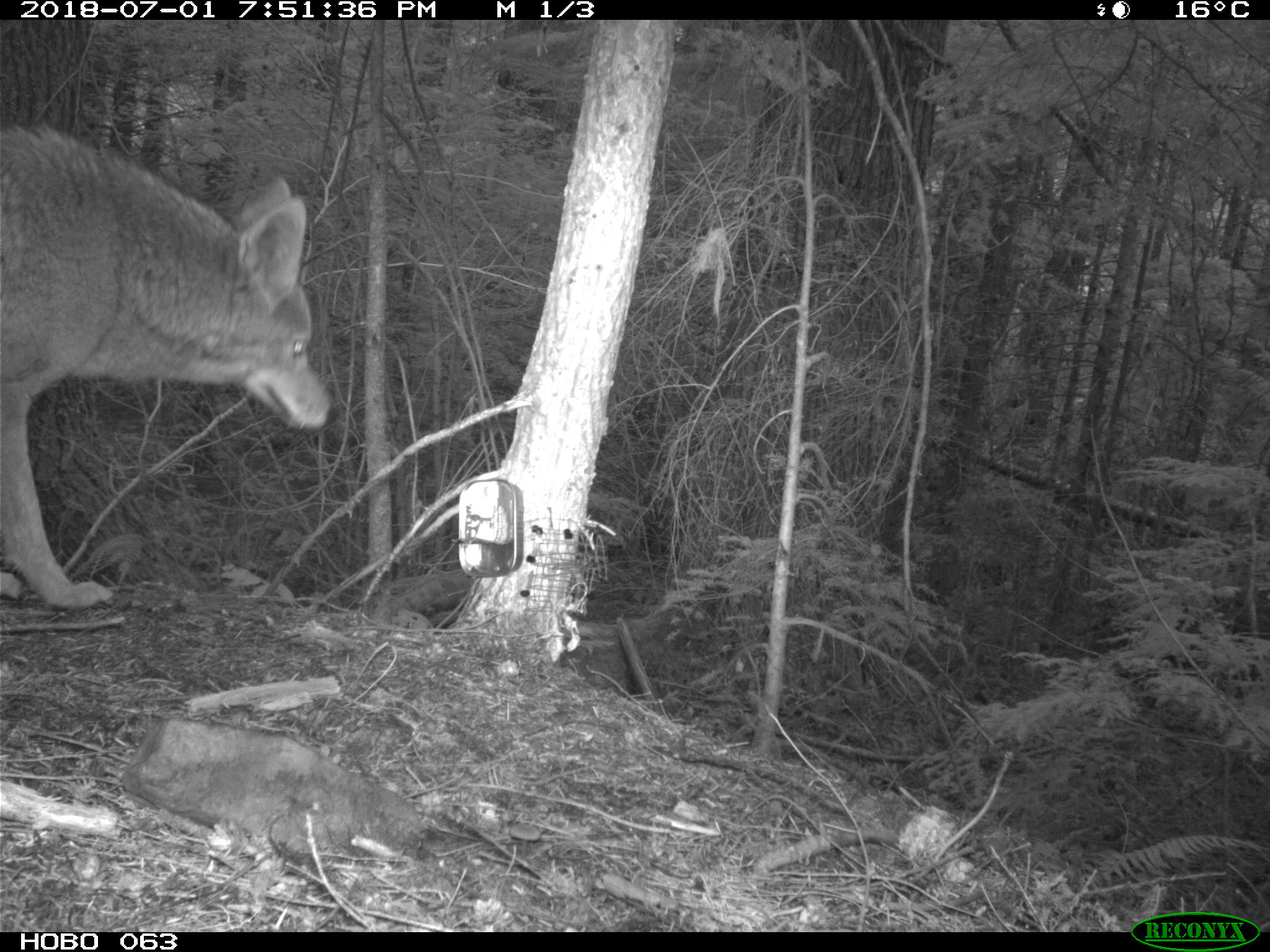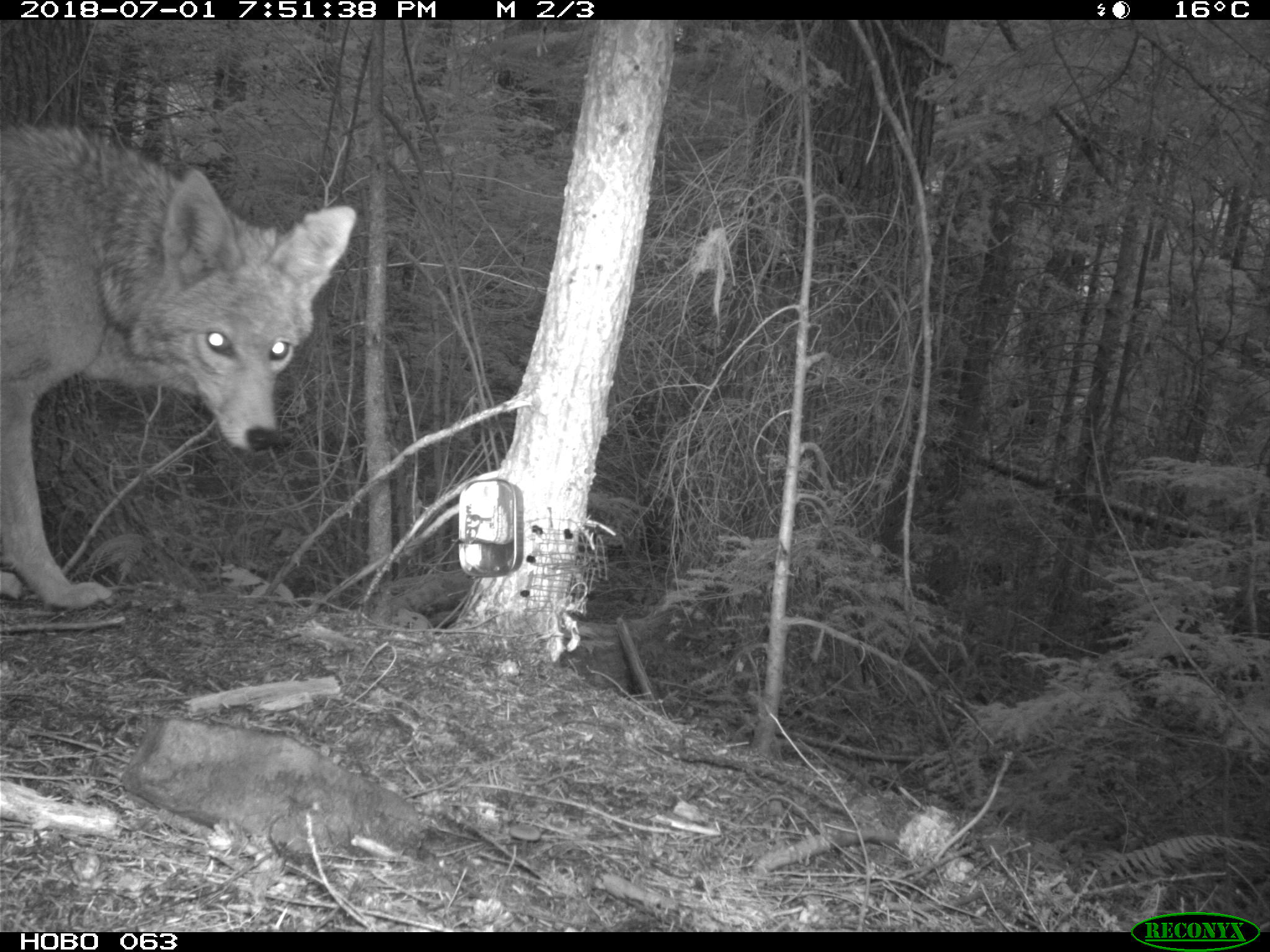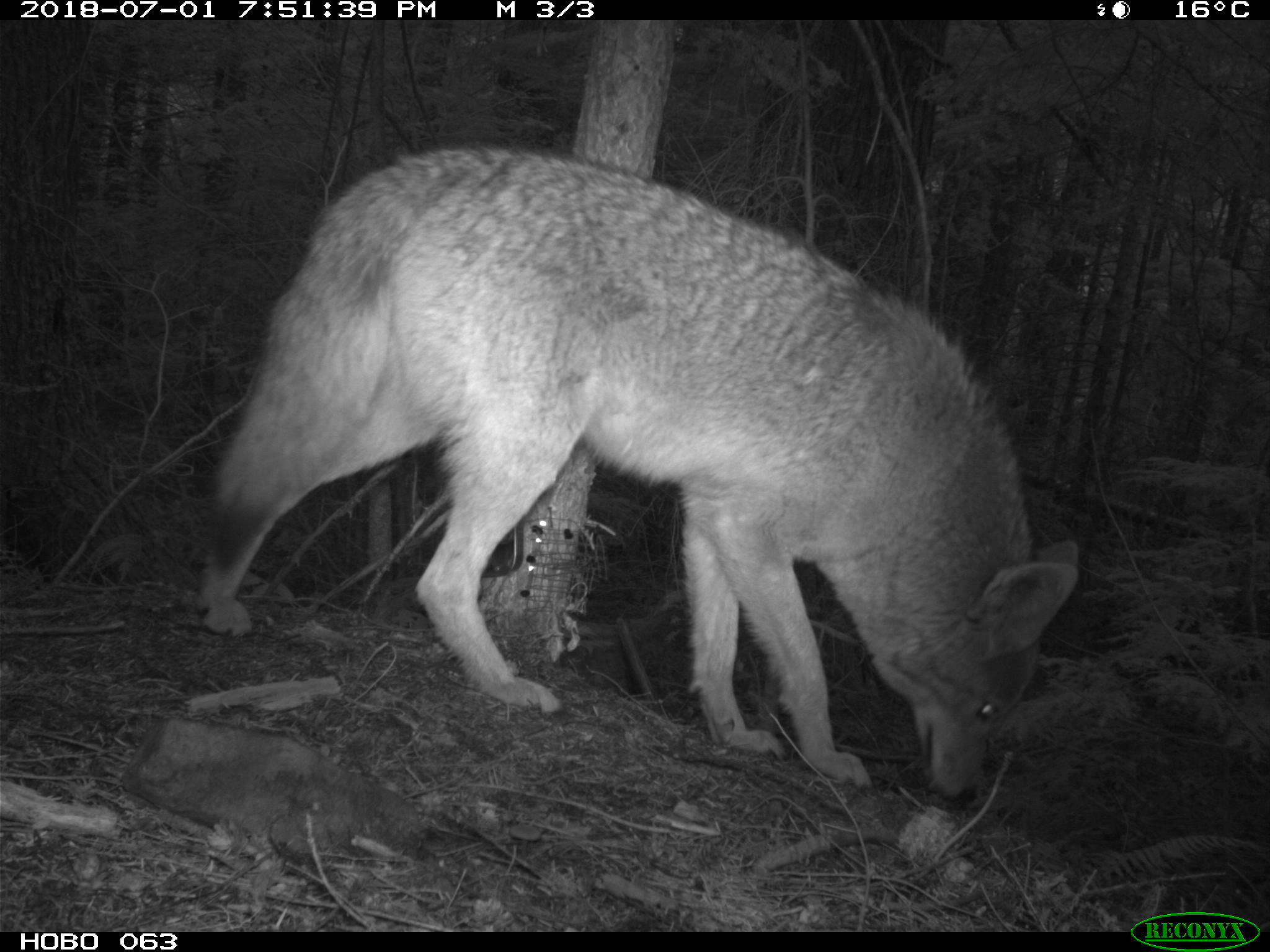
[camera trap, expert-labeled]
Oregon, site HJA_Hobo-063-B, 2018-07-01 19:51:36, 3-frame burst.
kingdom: Animalia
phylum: Chordata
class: Mammalia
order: Carnivora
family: Canidae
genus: Canis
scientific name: Canis latrans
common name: coyote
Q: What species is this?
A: Coyote (Canis latrans).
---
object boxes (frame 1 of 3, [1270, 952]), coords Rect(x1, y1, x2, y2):
coyote: Rect(0, 106, 342, 614)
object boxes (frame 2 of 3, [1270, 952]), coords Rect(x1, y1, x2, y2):
coyote: Rect(1, 119, 361, 620)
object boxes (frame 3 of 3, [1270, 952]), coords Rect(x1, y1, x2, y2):
coyote: Rect(194, 125, 1088, 817)